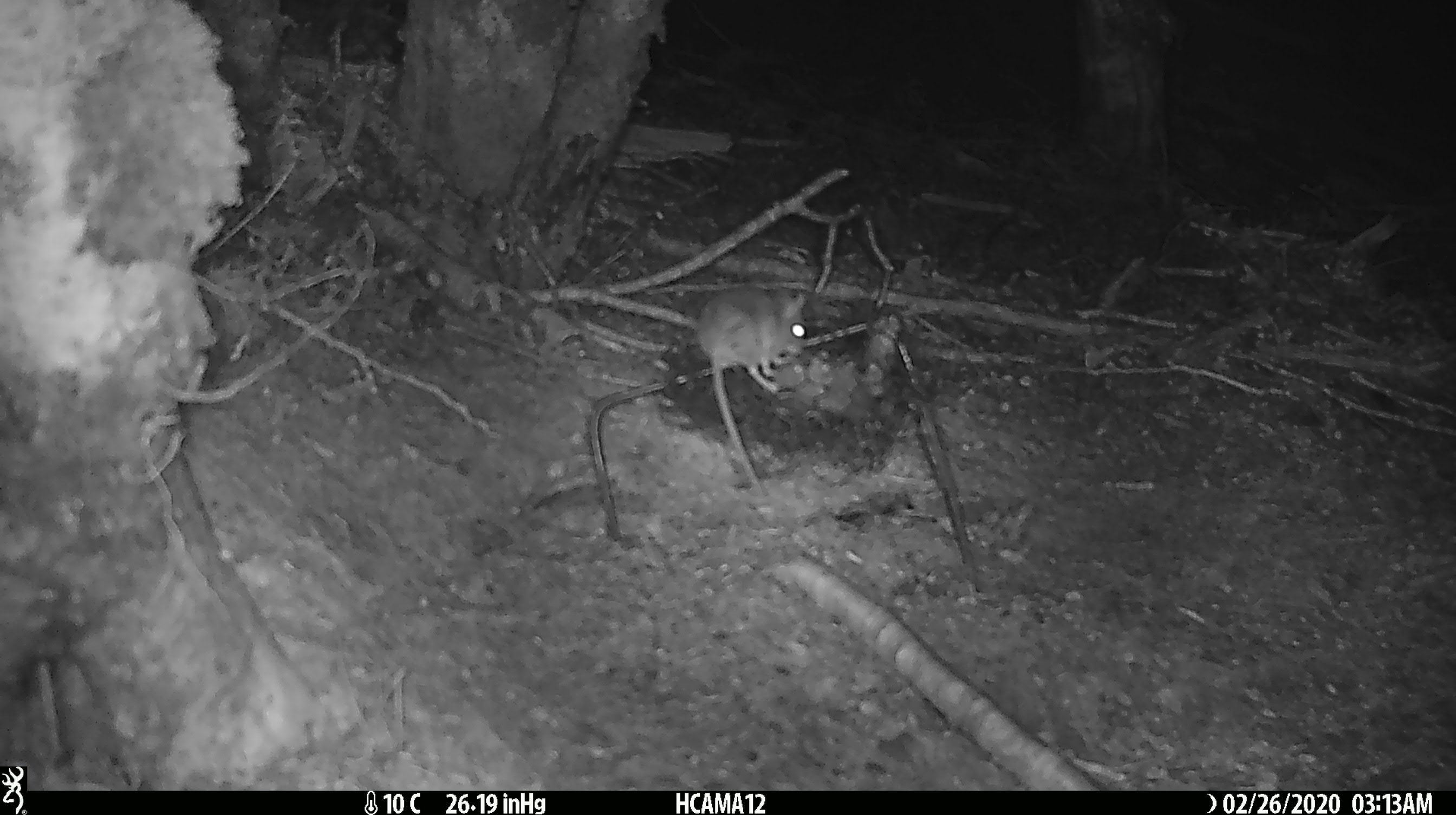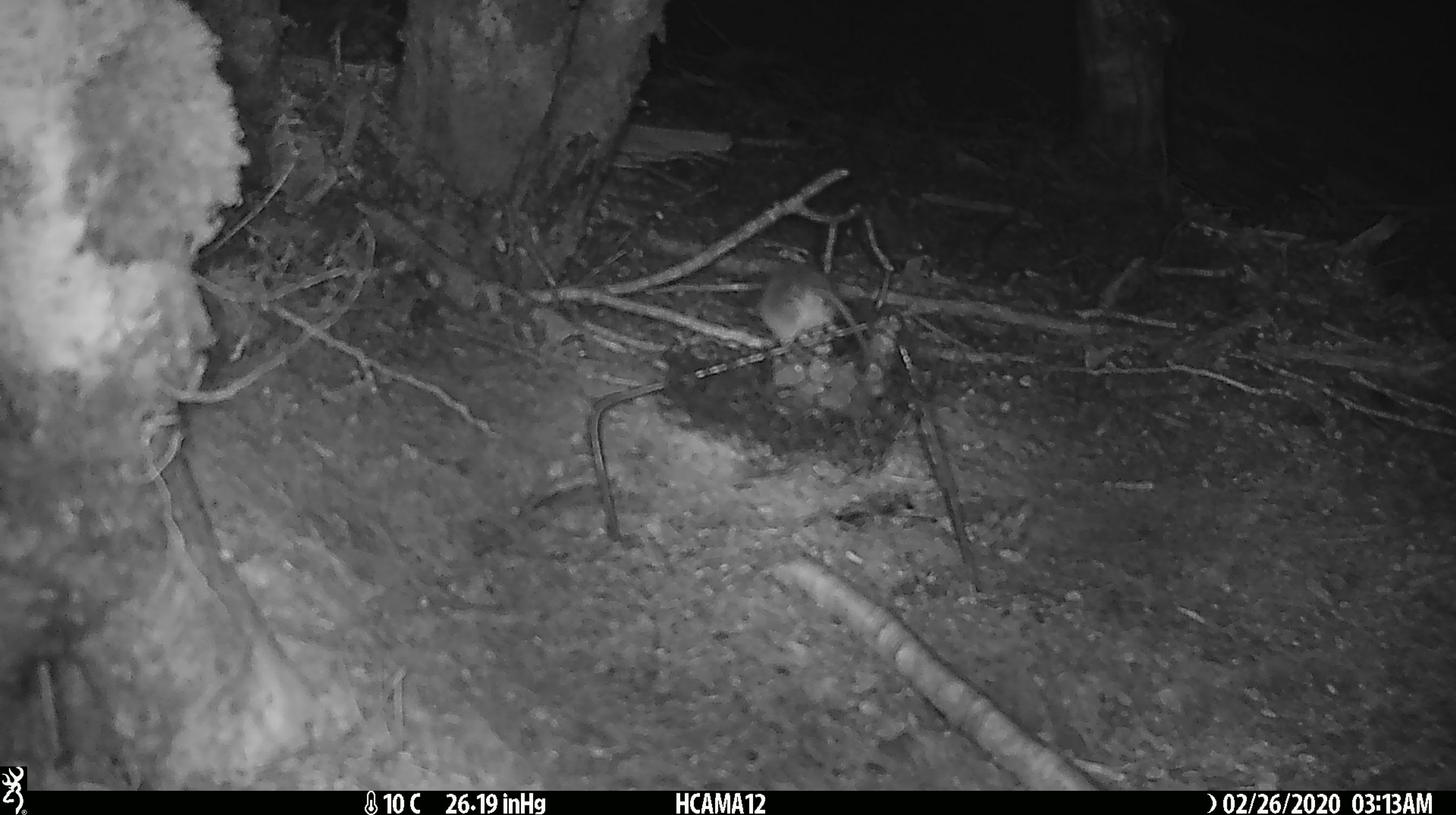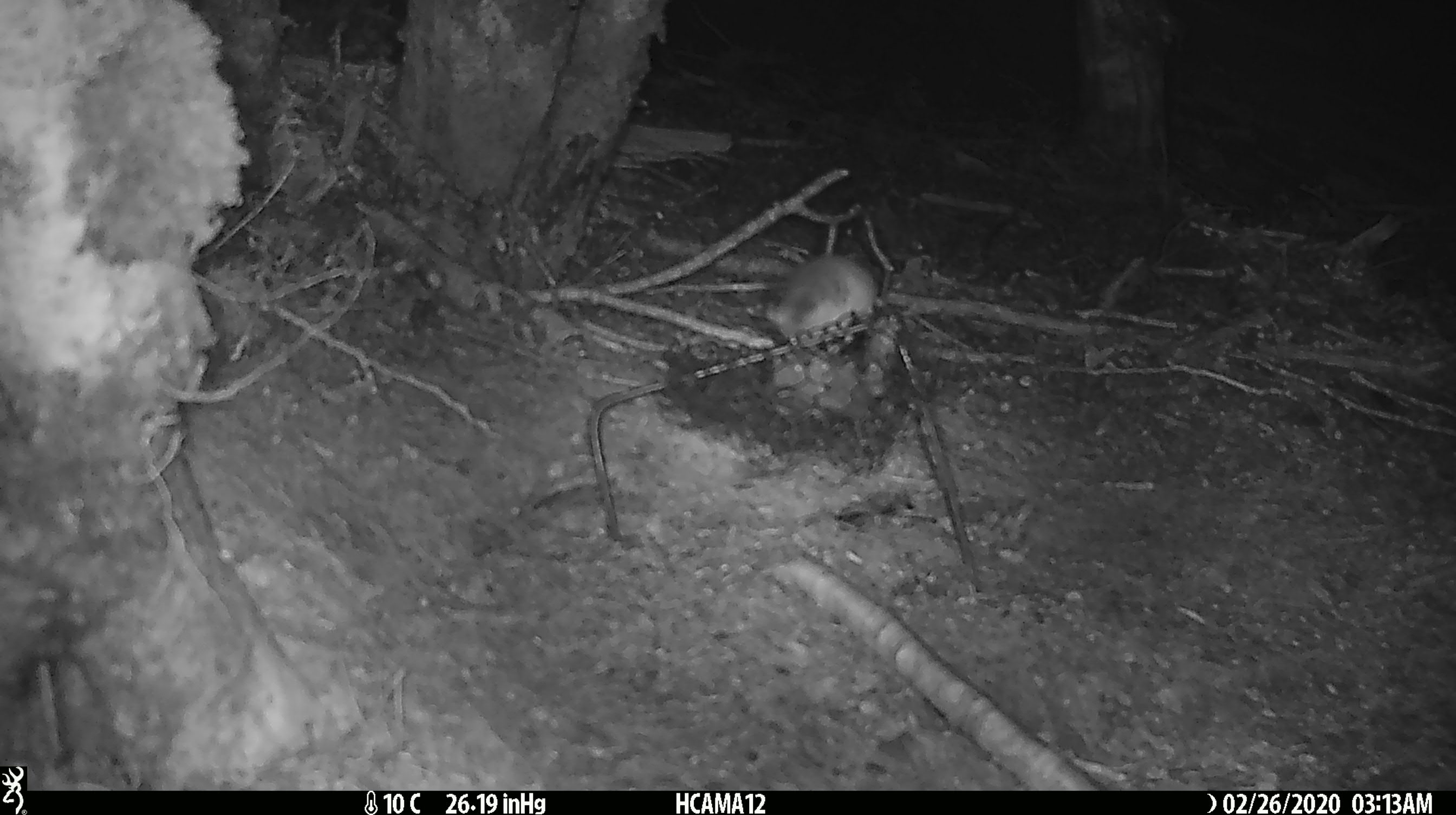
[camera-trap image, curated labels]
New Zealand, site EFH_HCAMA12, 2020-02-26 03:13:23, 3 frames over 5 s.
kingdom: Animalia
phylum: Chordata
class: Mammalia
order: Rodentia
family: Muridae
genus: Mus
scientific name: Mus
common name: mouse